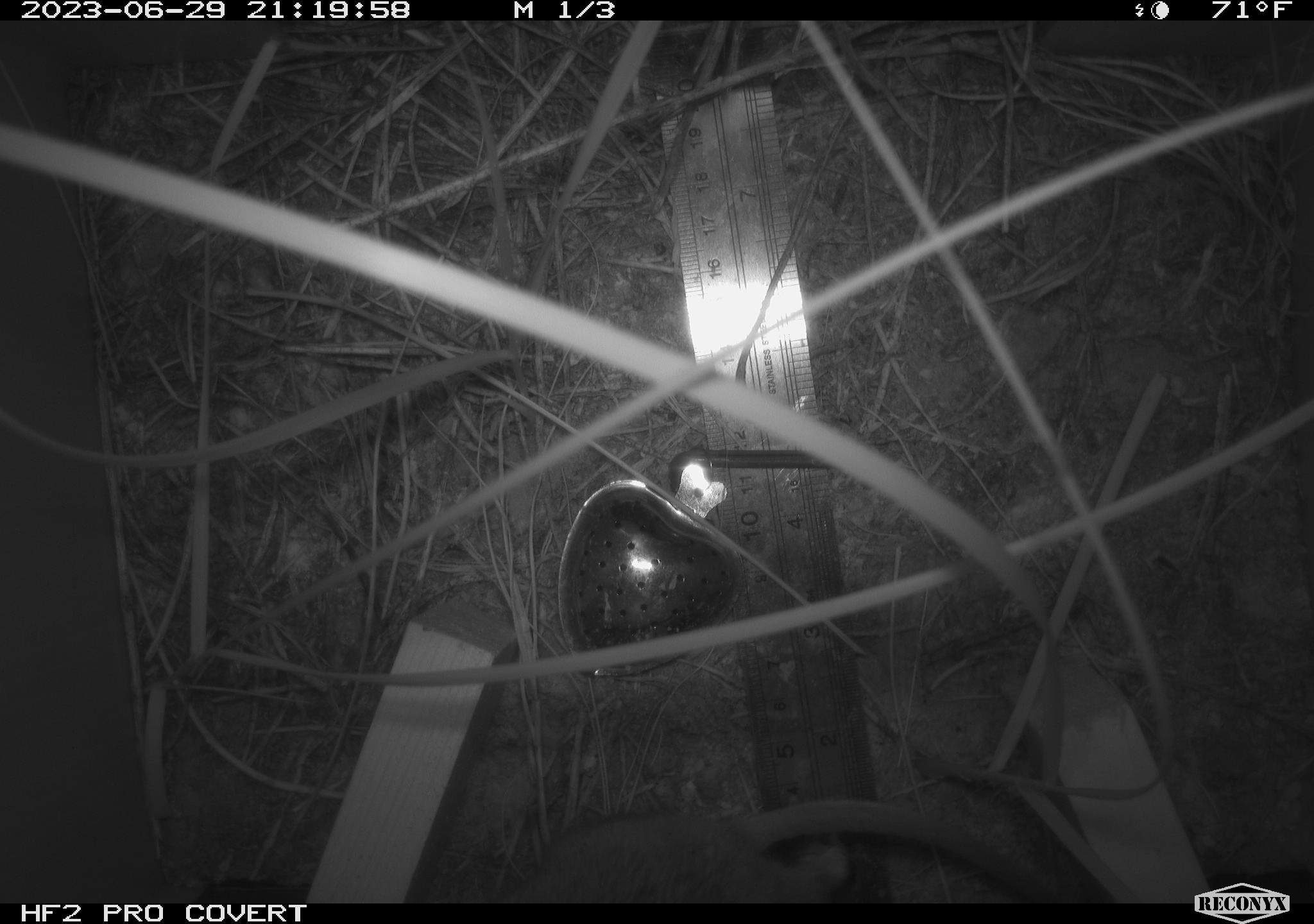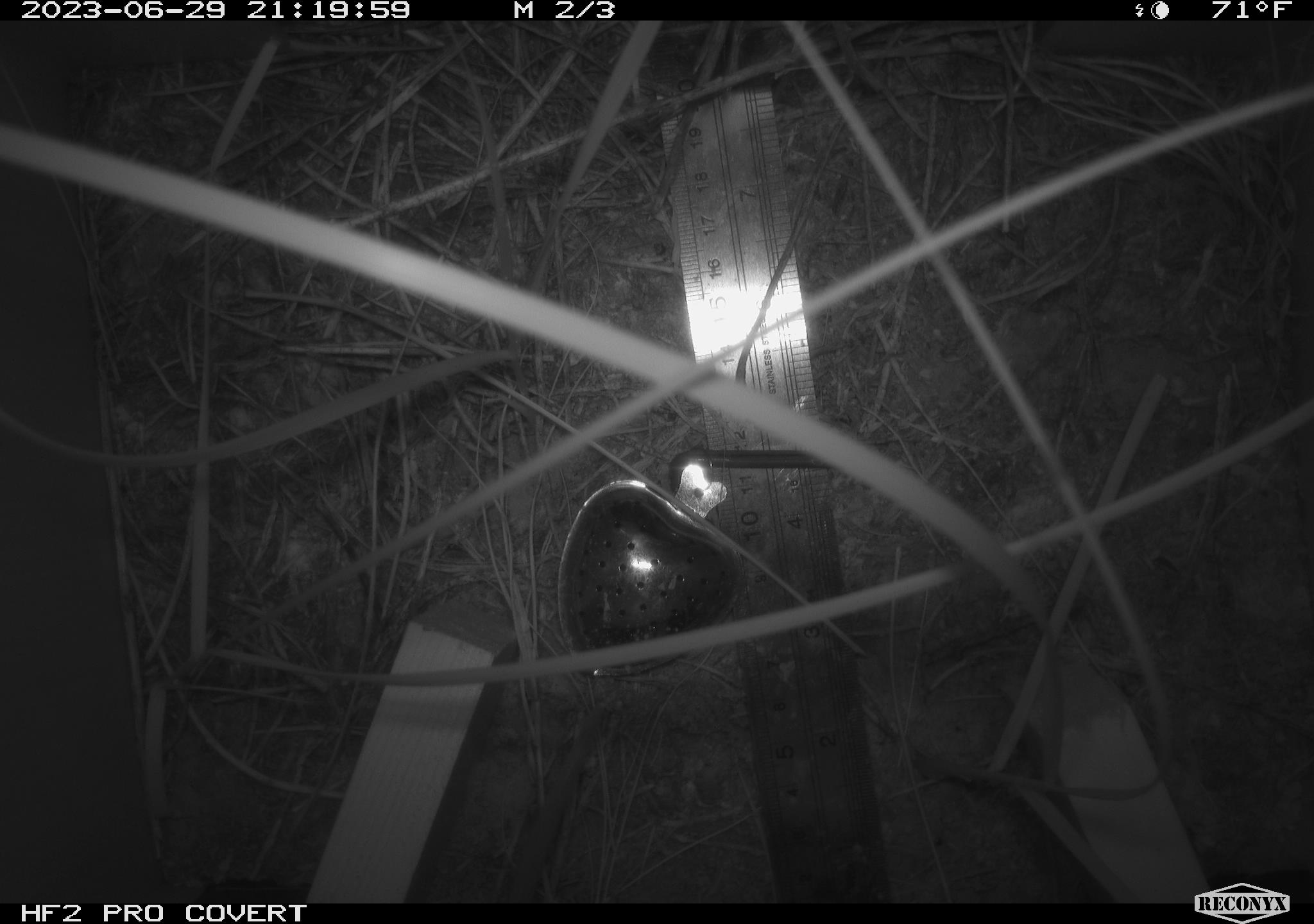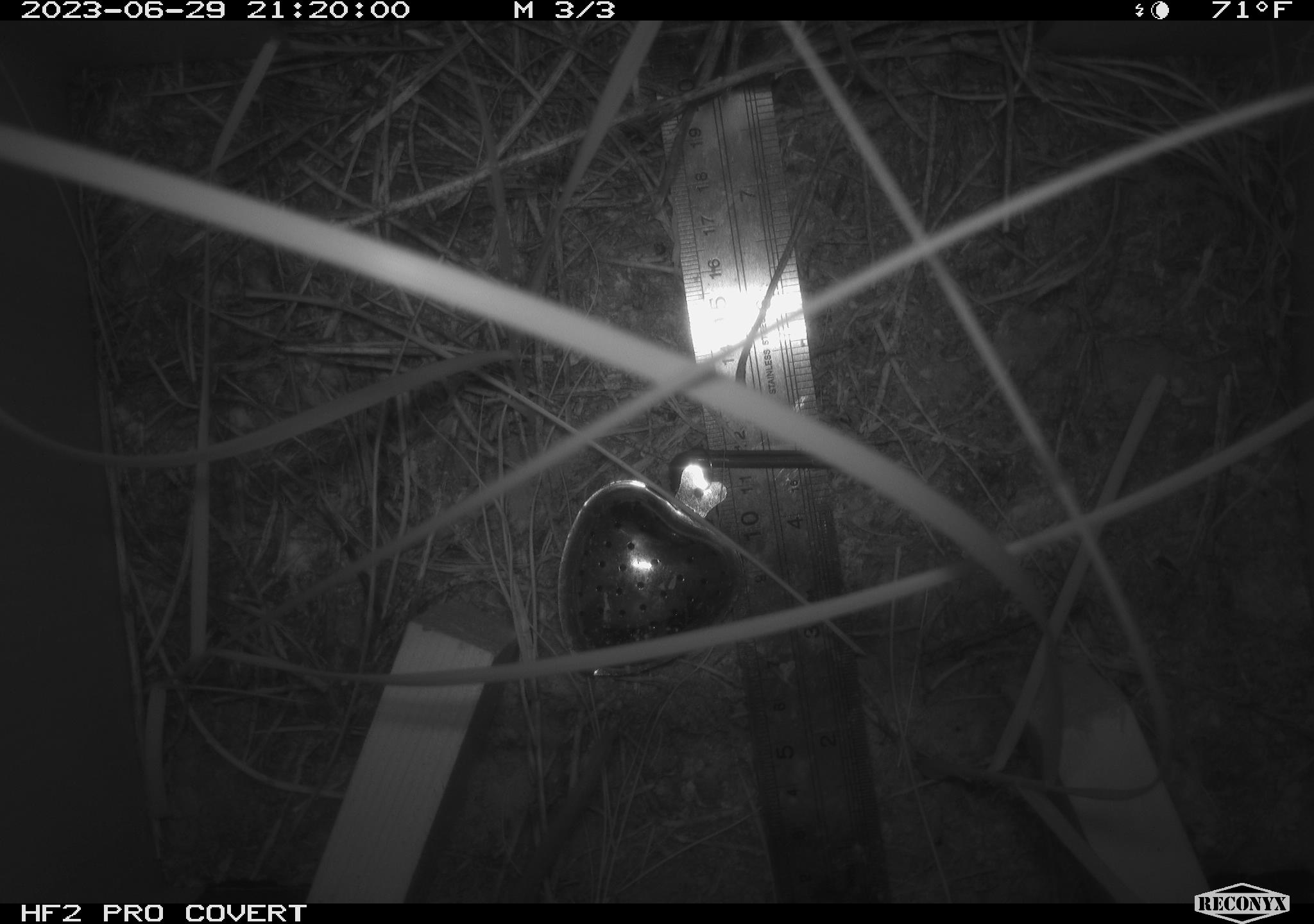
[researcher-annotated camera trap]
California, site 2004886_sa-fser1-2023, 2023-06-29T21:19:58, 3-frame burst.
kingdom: Animalia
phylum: Chordata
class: Mammalia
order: Rodentia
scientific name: Rodentia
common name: mouse species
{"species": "mouse species (Rodentia)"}